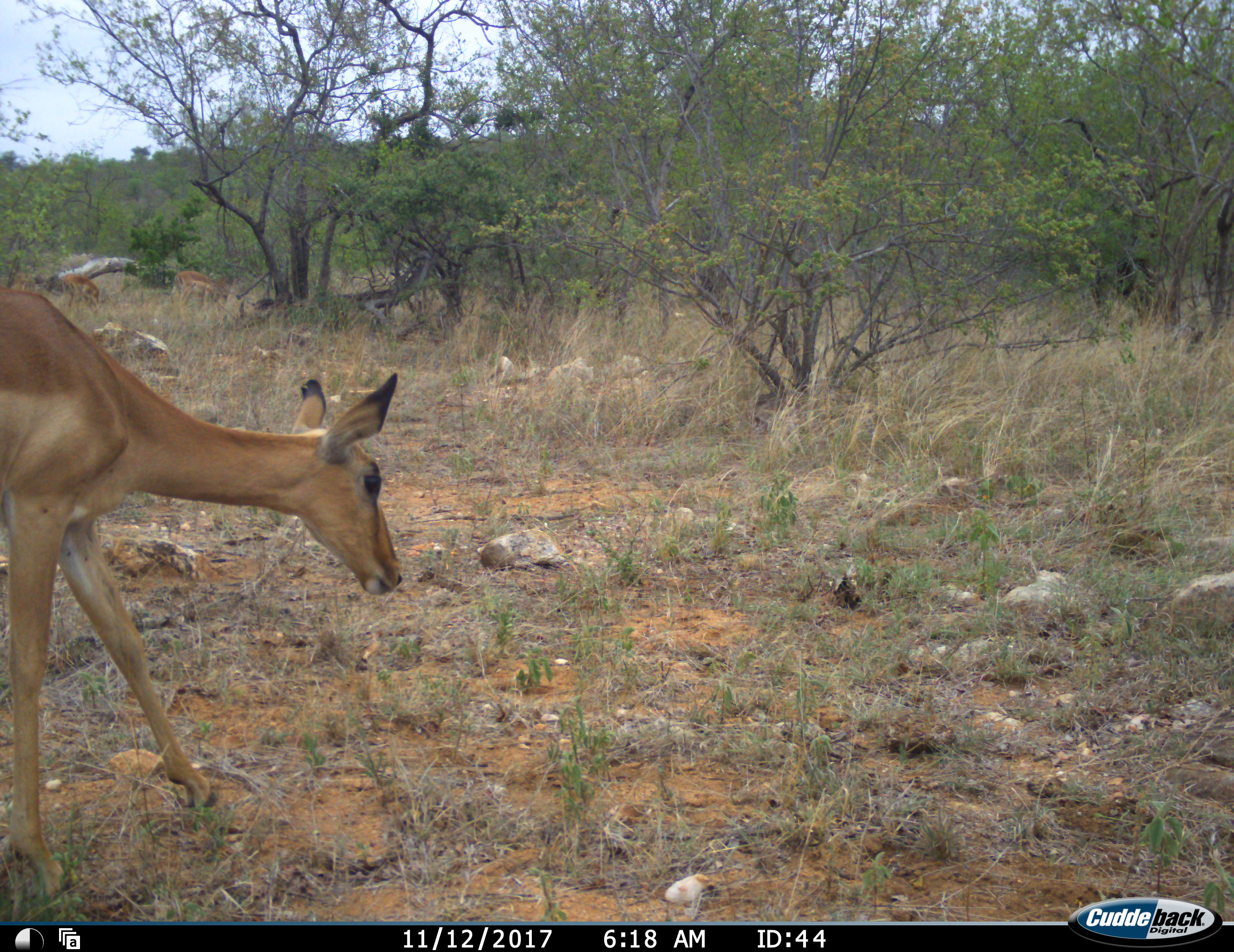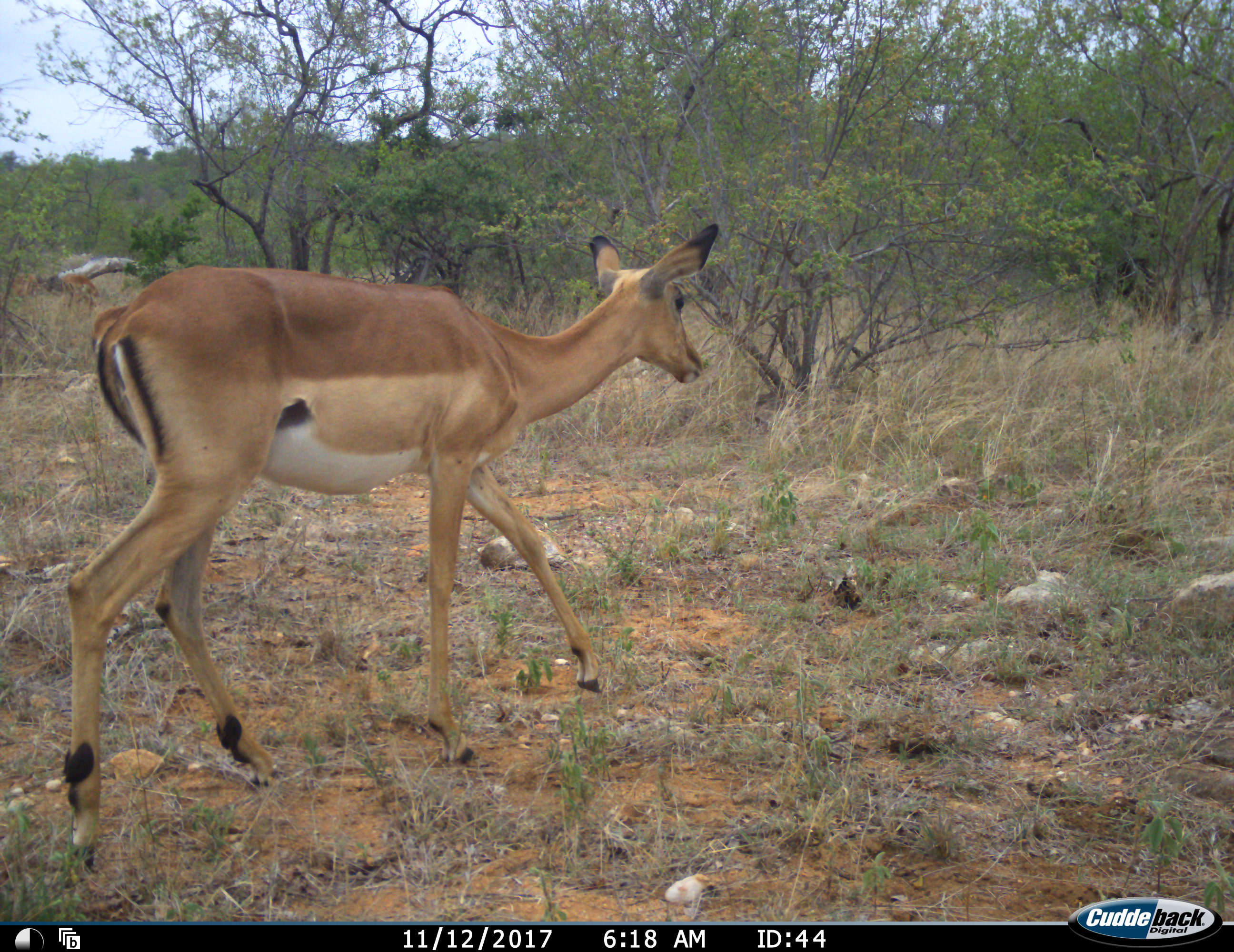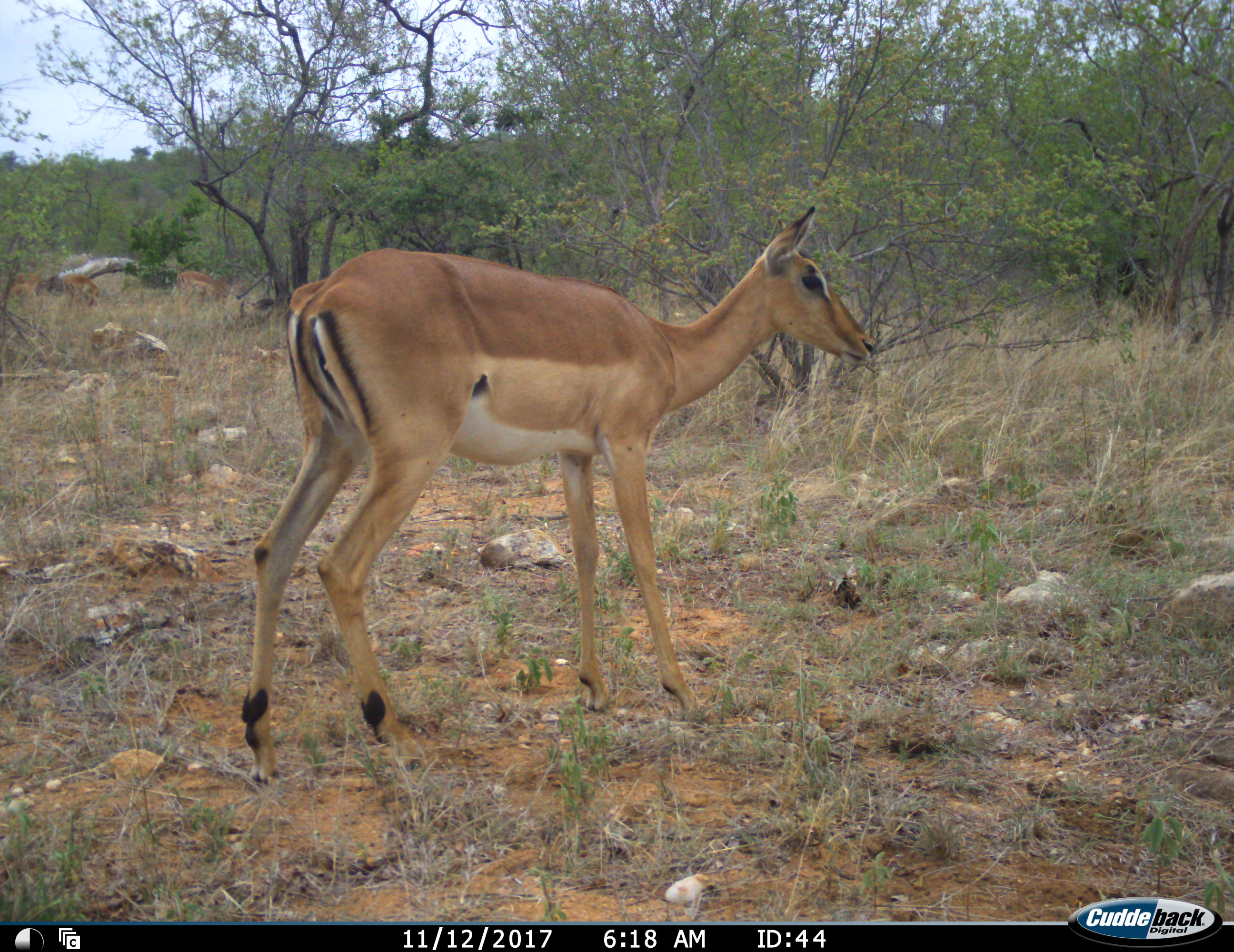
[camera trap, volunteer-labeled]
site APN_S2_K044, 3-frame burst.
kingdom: Animalia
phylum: Chordata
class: Mammalia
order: Artiodactyla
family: Bovidae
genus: Aepyceros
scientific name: Aepyceros melampus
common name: impala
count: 1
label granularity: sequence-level